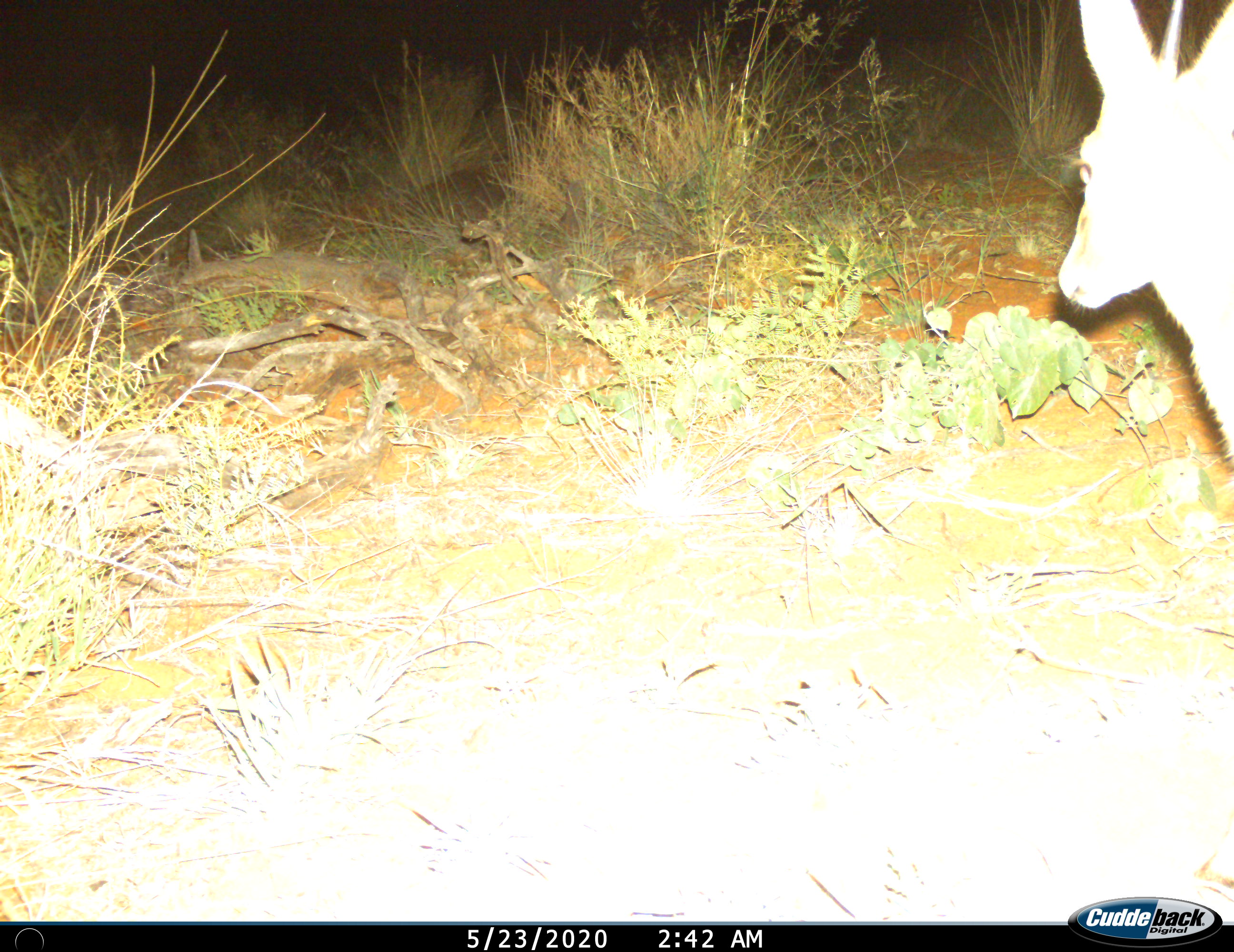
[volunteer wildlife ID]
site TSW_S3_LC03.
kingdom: Animalia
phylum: Chordata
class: Mammalia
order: Artiodactyla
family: Bovidae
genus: Sylvicapra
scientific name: Sylvicapra grimmia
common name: common duiker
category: duikercommongrey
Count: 1.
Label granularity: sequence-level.